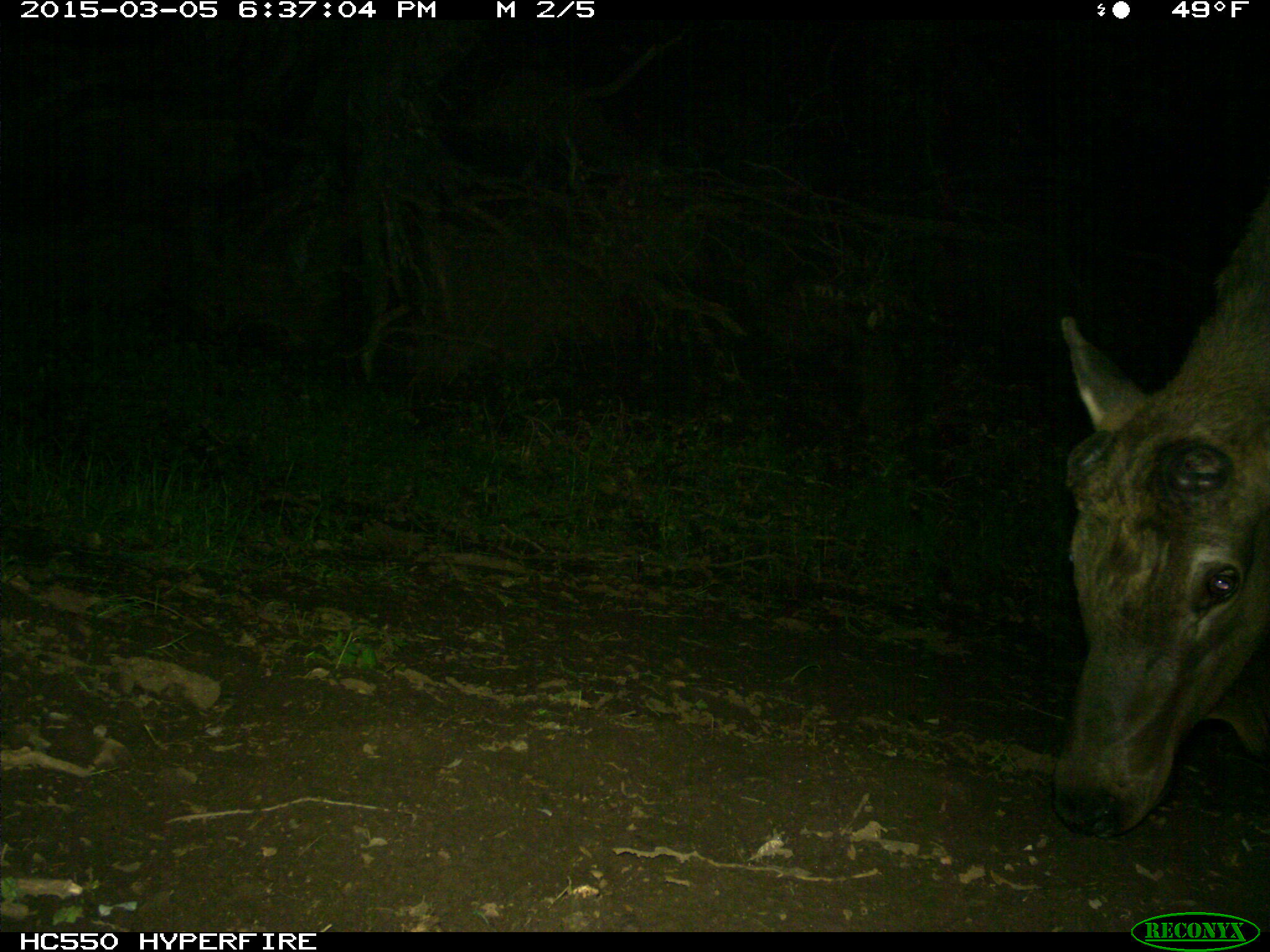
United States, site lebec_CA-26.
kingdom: Animalia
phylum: Chordata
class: Mammalia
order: Artiodactyla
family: Cervidae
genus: Cervus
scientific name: Cervus canadensis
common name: elk